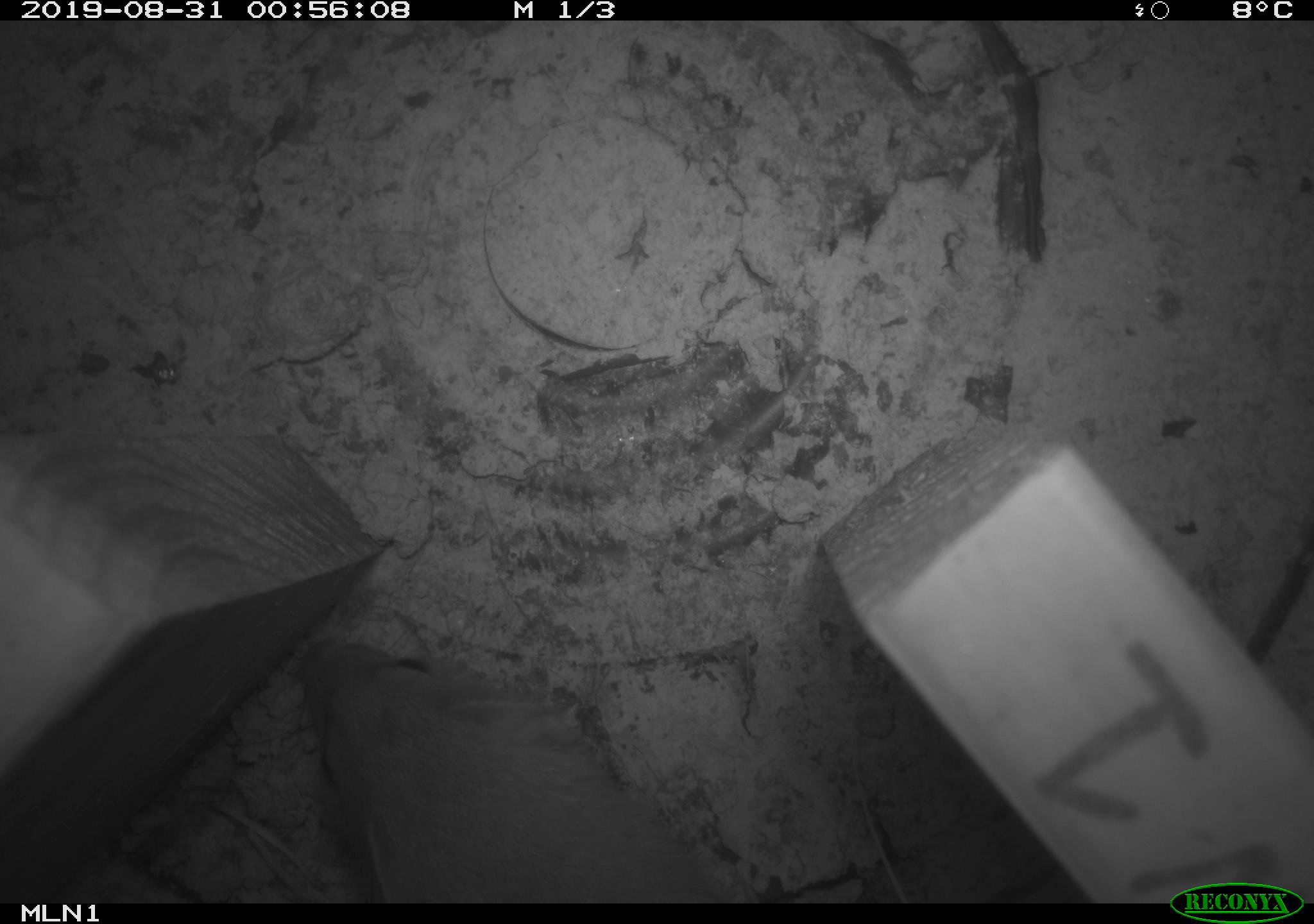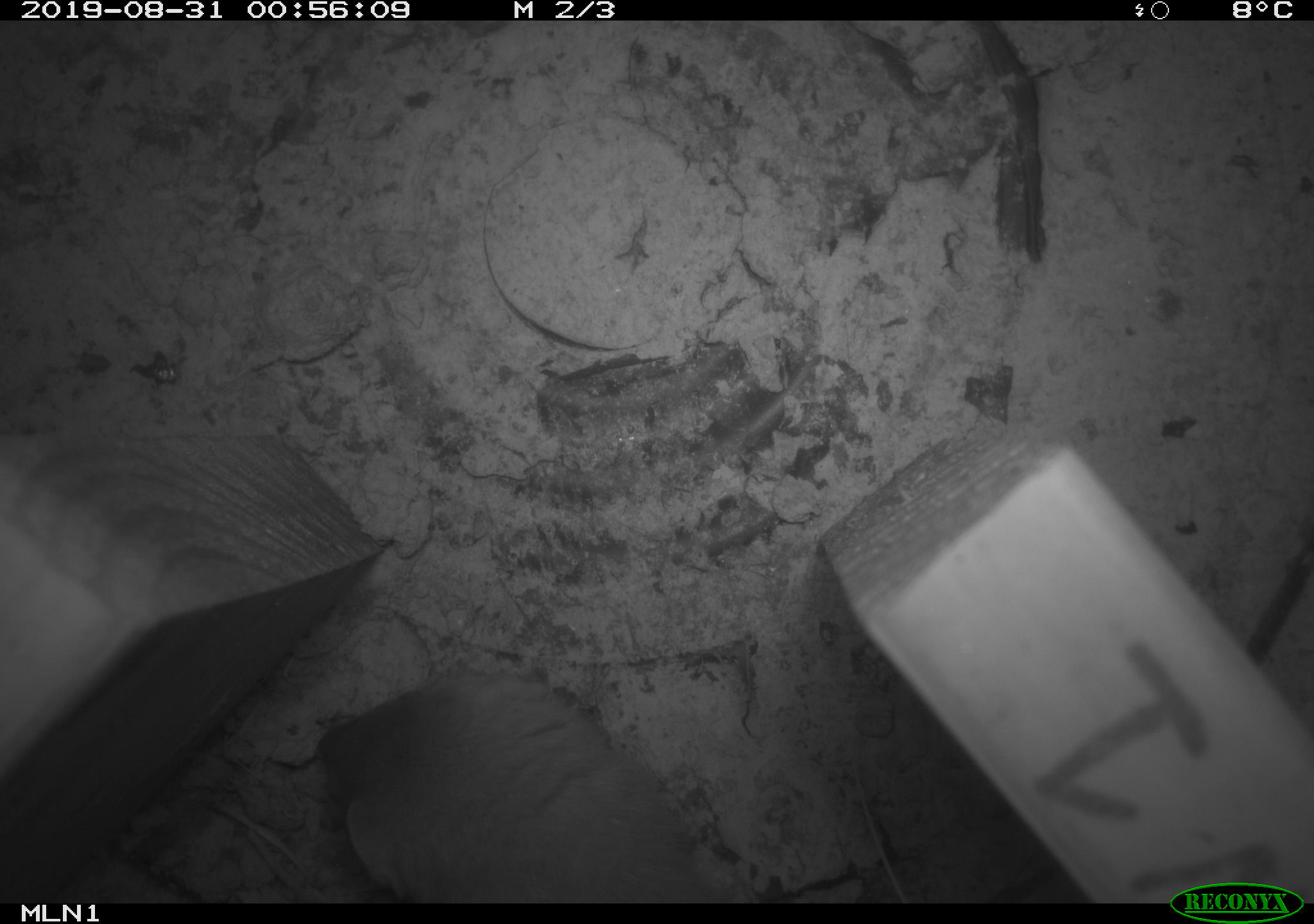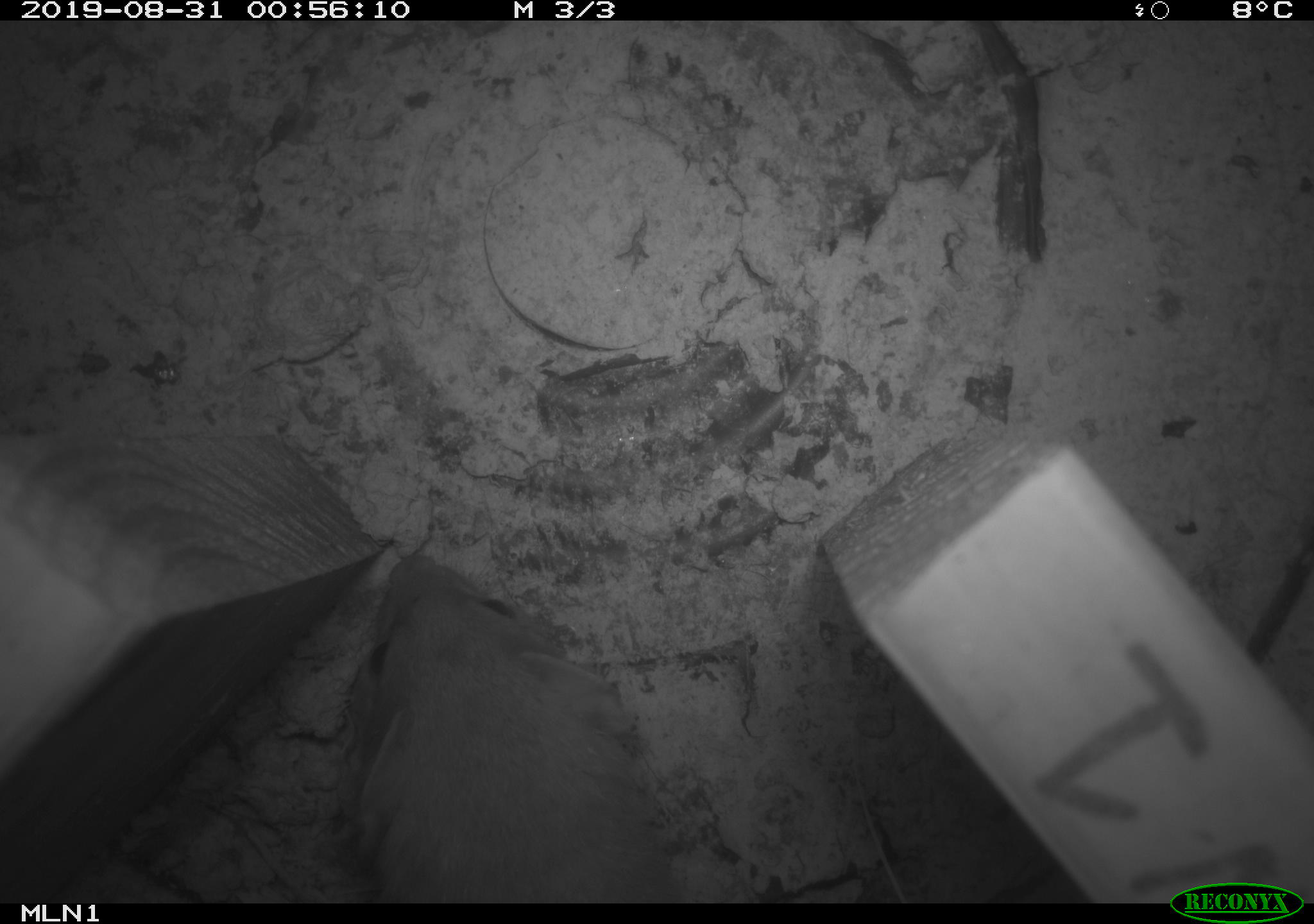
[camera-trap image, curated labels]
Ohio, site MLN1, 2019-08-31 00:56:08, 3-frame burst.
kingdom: Animalia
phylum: Chordata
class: Mammalia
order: Carnivora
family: Mustelidae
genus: Neogale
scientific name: Neogale frenata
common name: long-tailed weasel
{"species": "long-tailed weasel (Neogale frenata)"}